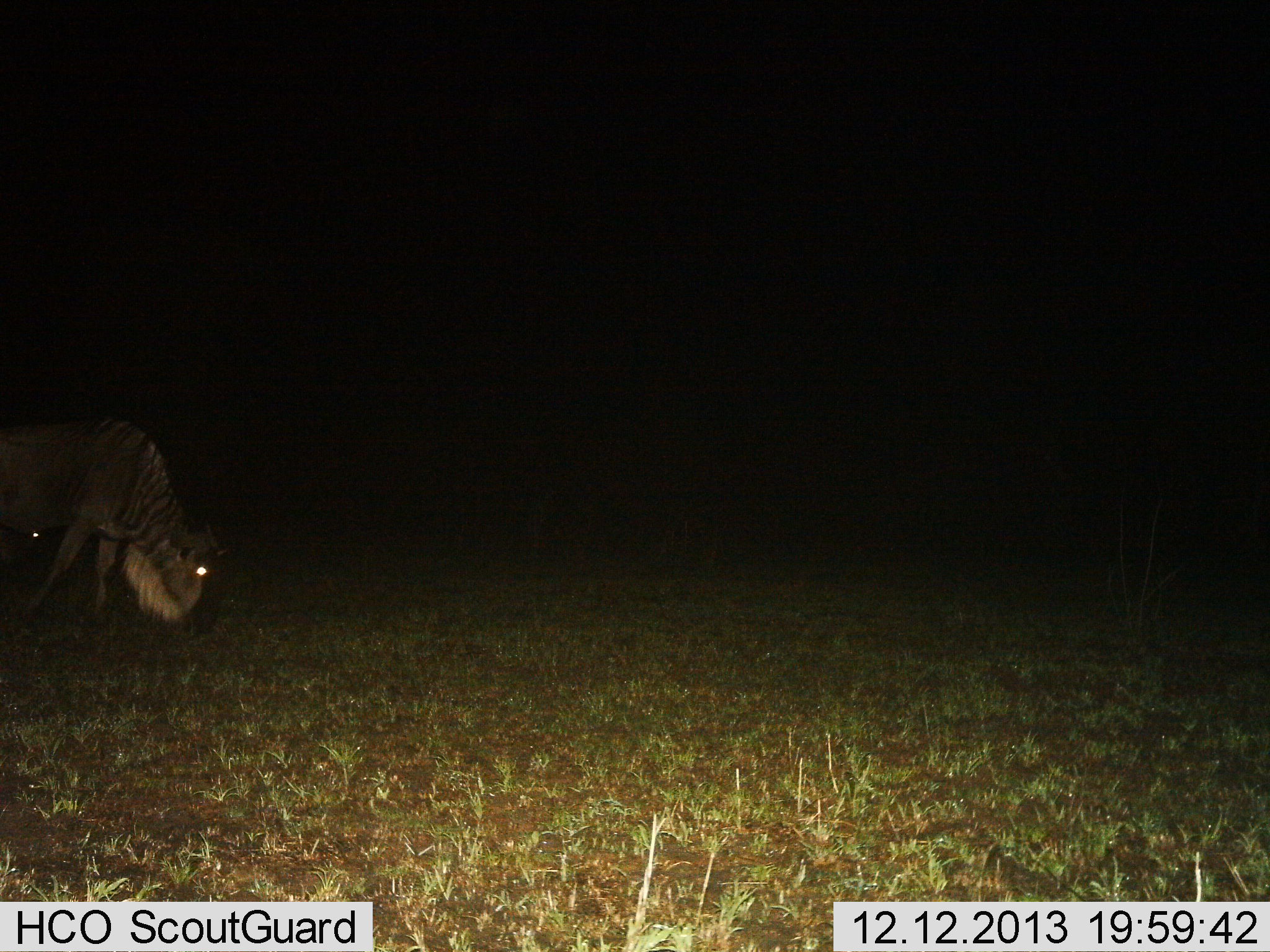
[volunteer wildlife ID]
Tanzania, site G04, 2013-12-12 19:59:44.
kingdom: Animalia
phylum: Chordata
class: Mammalia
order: Artiodactyla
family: Bovidae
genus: Connochaetes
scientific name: Connochaetes taurinus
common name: blue wildebeest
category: wildebeest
Wildebeest (blue wildebeest) (Connochaetes taurinus), count 1. Behavior (volunteer vote fractions): standing 30%, resting 0%, moving 20%, interacting 0%. Young present (vote fraction): 0%. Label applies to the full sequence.